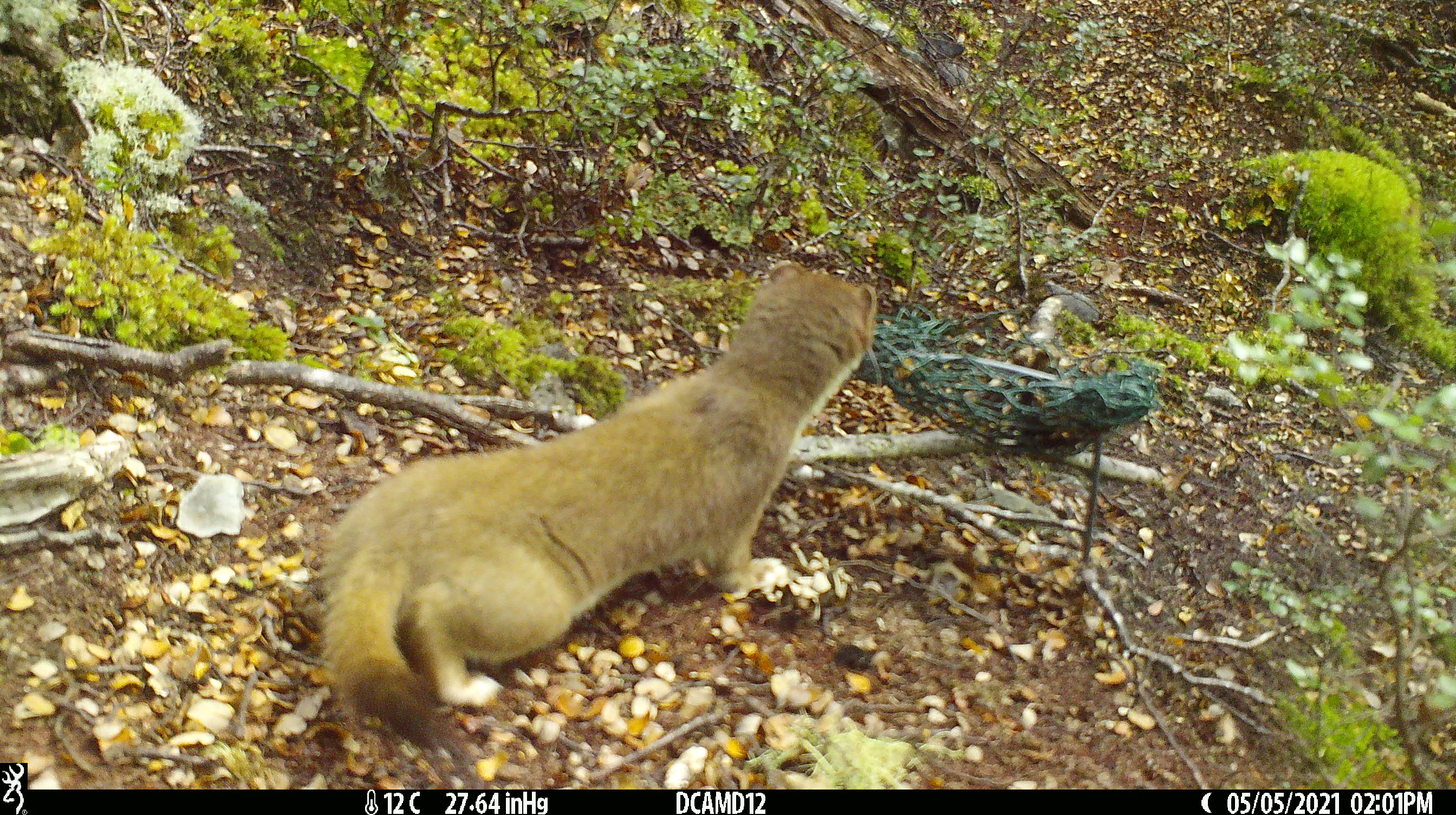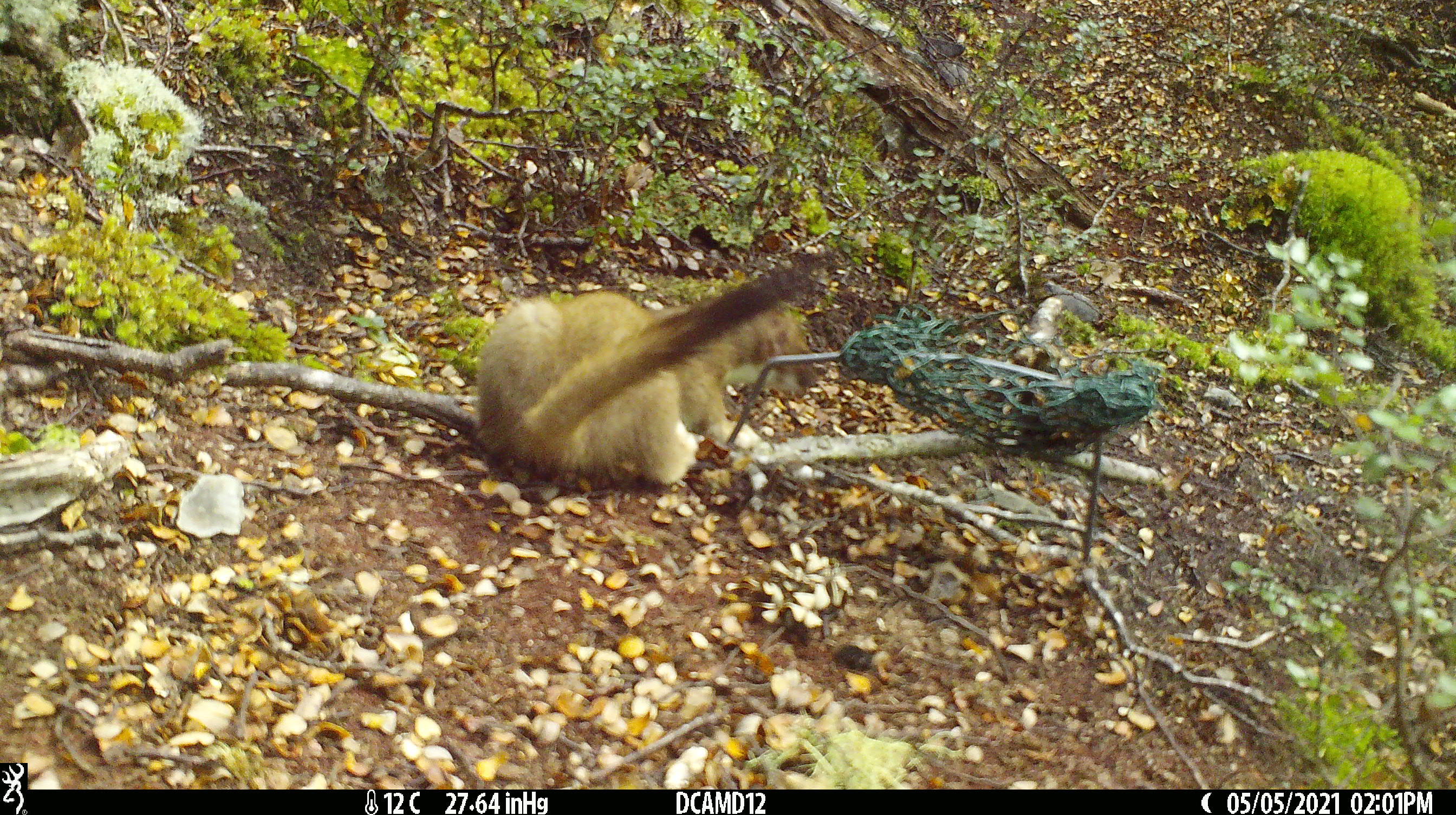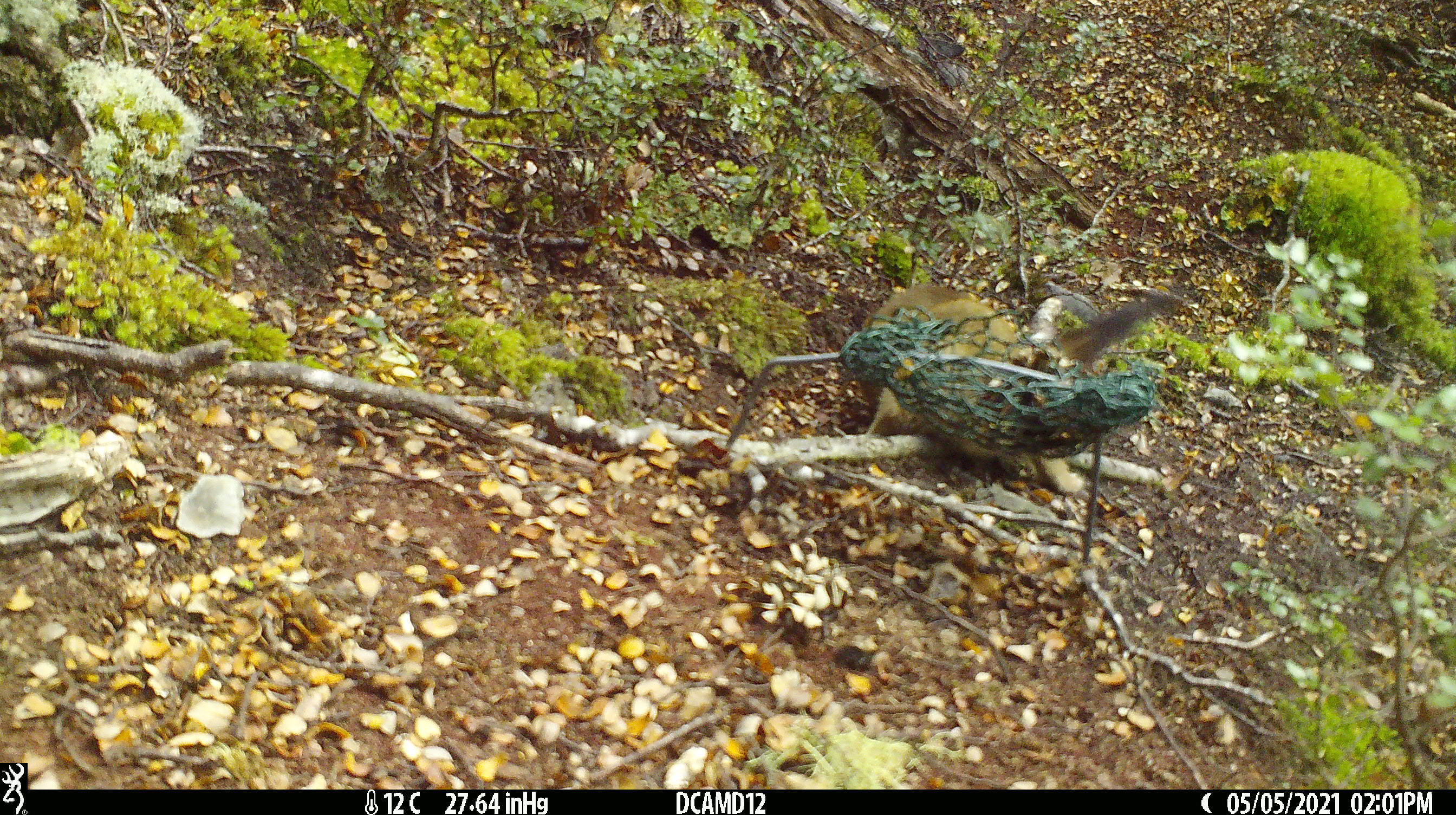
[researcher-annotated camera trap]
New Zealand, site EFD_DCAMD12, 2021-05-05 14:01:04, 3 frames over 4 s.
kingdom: Animalia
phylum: Chordata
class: Mammalia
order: Carnivora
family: Mustelidae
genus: Mustela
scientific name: Mustela erminea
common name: stoat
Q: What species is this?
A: Stoat (Mustela erminea).